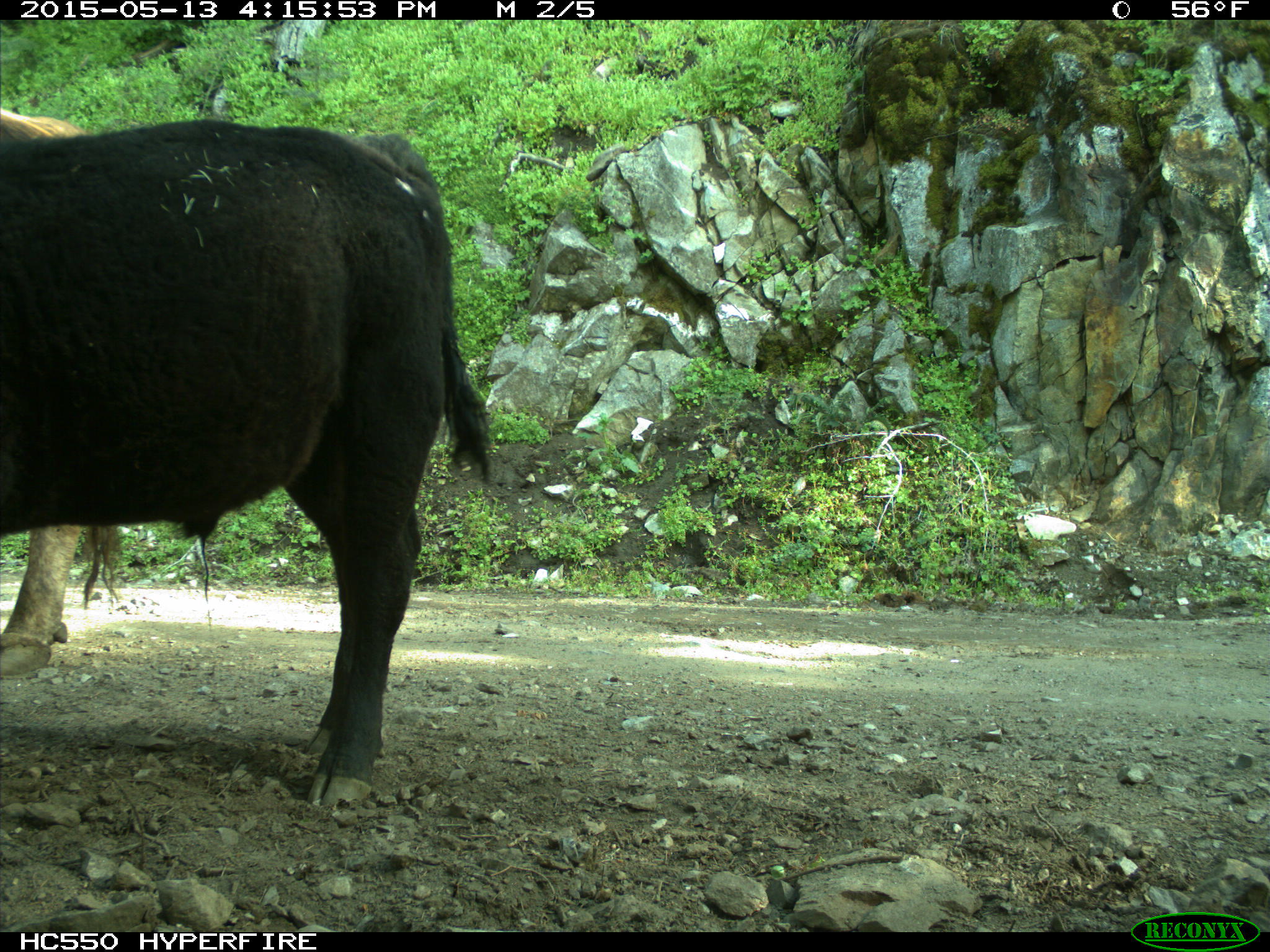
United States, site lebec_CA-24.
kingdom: Animalia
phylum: Chordata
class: Mammalia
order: Artiodactyla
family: Bovidae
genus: Bos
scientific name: Bos taurus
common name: domestic cow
Bos taurus (domestic cow).